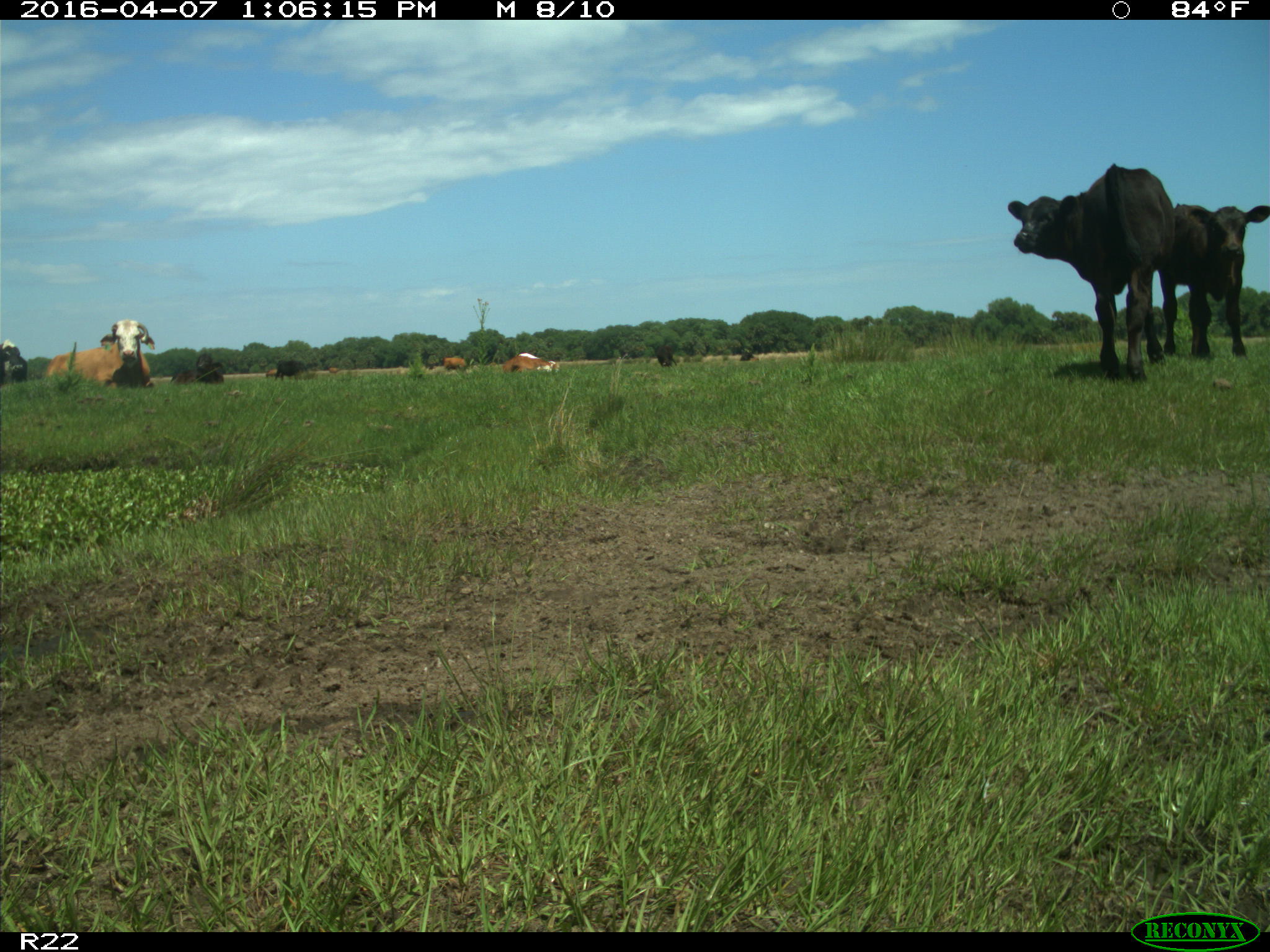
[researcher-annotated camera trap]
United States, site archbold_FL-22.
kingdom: Animalia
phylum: Chordata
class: Mammalia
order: Artiodactyla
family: Bovidae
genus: Bos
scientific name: Bos taurus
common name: domestic cow